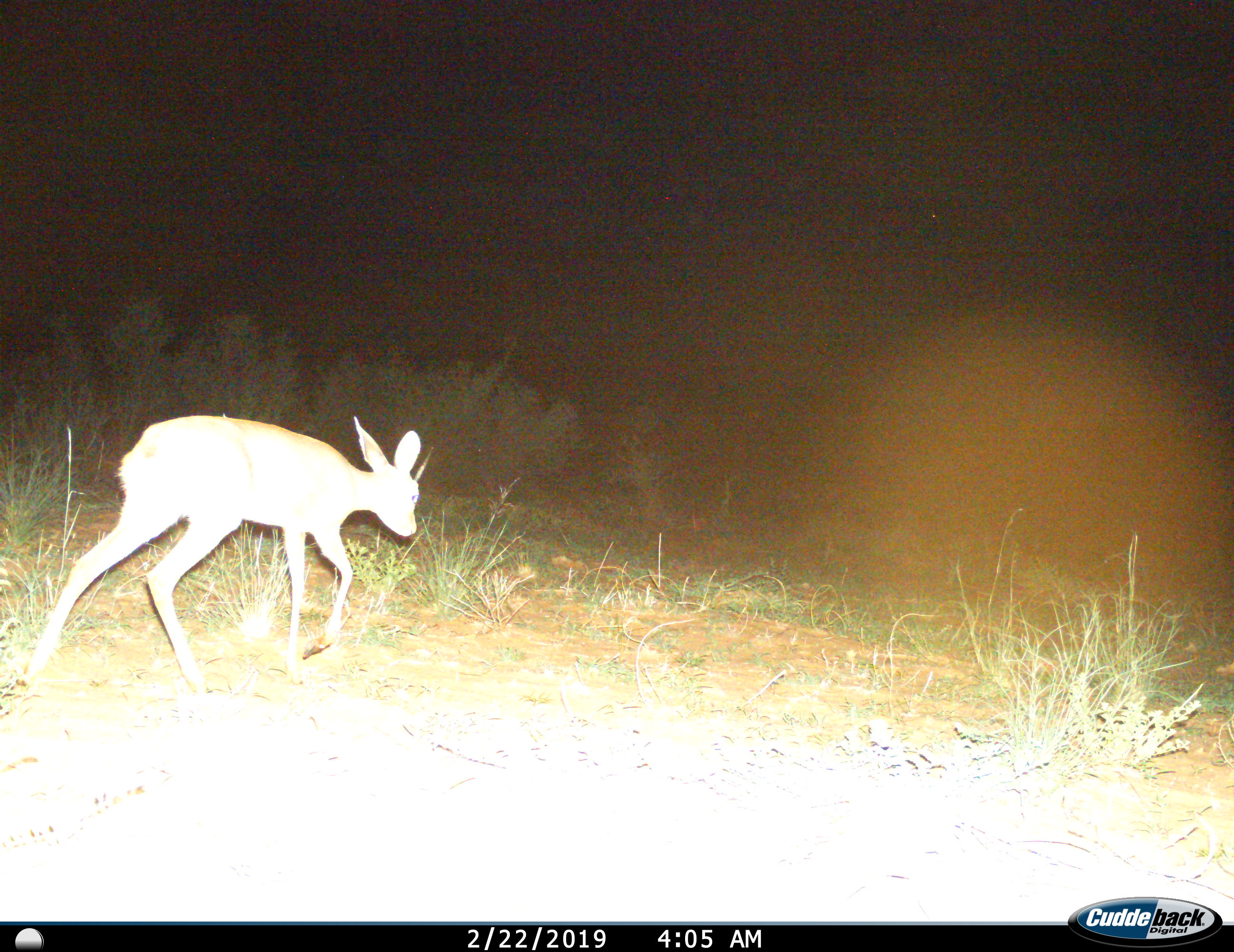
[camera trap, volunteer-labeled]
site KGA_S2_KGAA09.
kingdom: Animalia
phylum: Chordata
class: Mammalia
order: Artiodactyla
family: Bovidae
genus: Raphicerus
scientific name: Raphicerus campestris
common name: steenbok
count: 1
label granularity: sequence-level